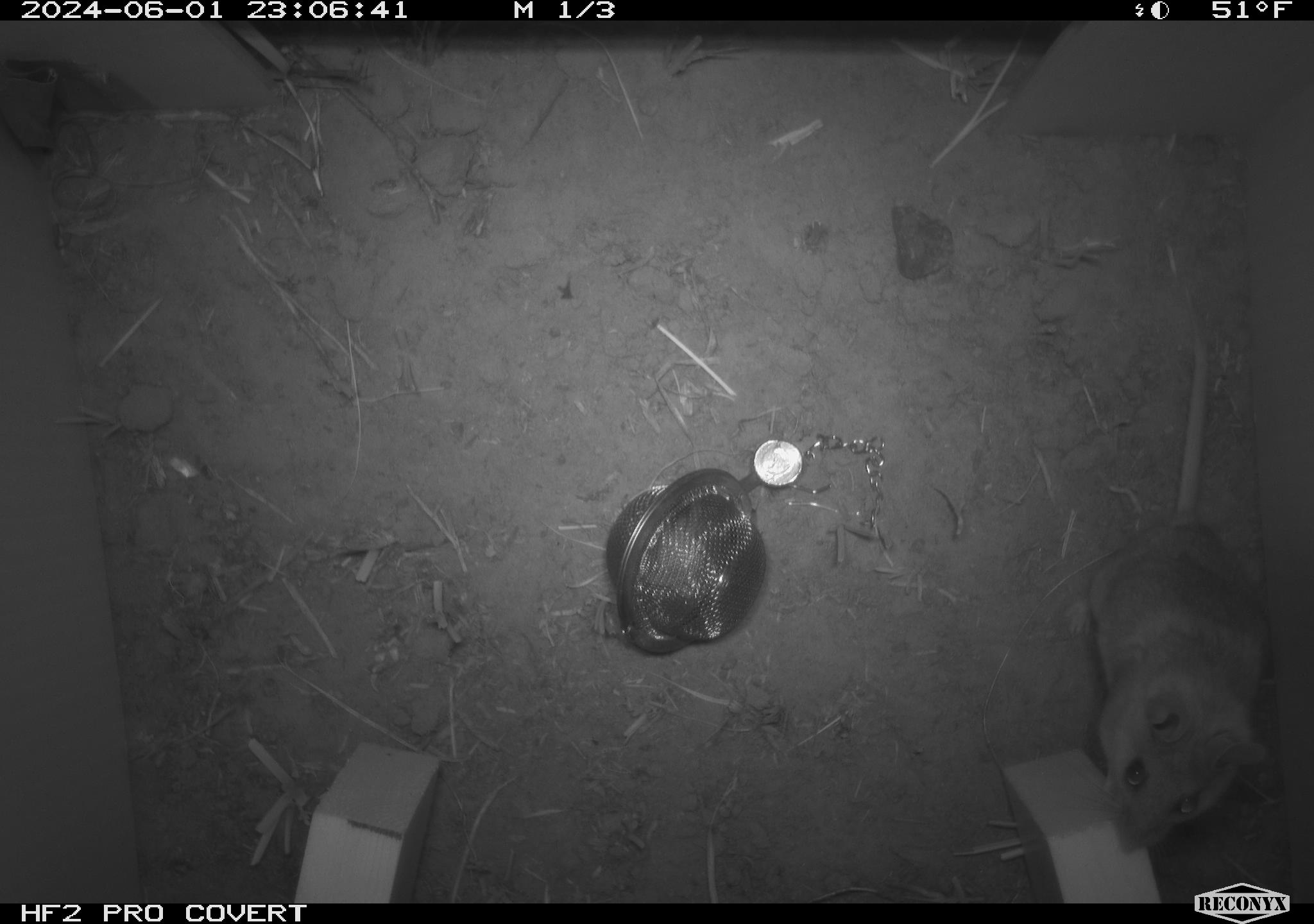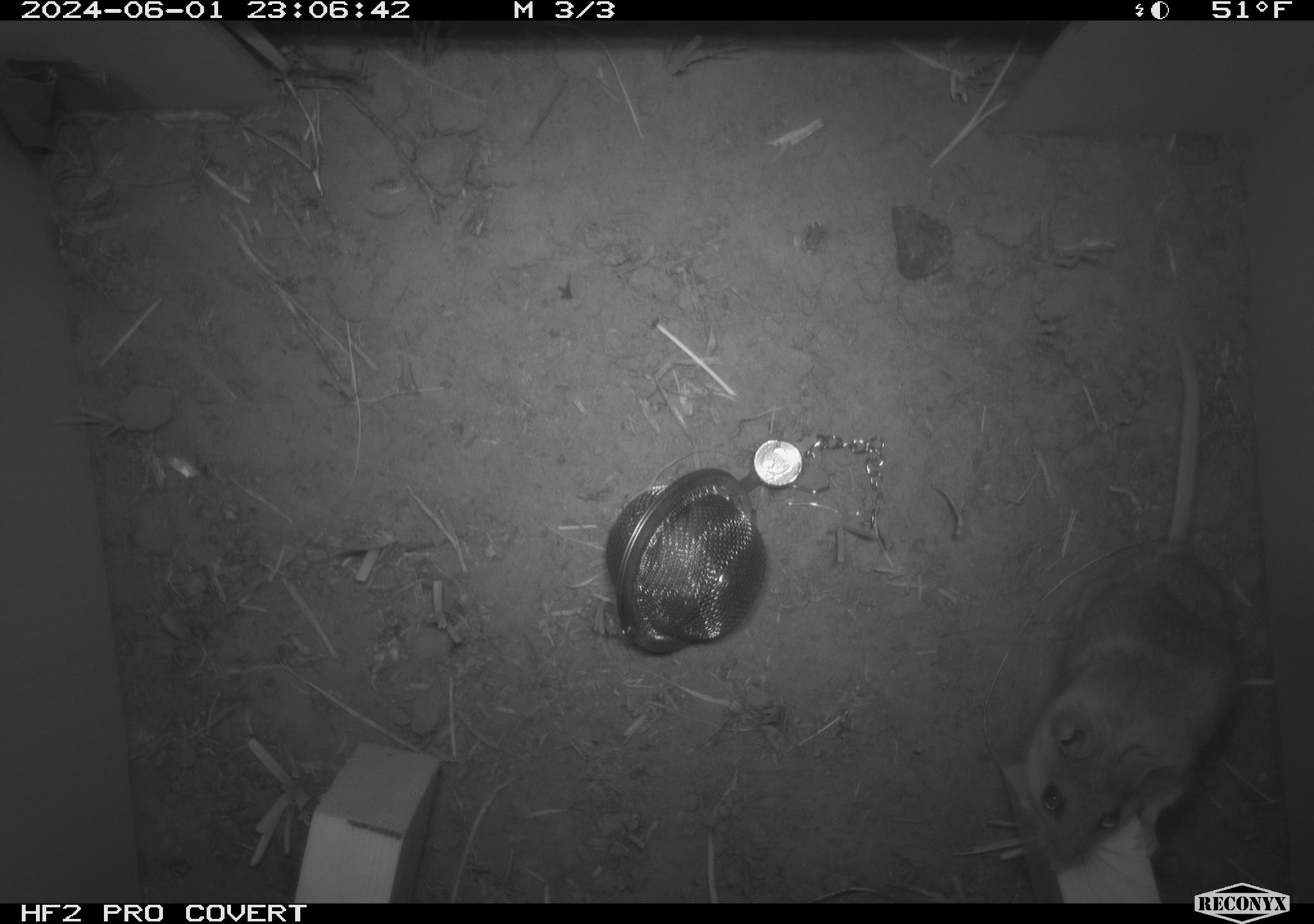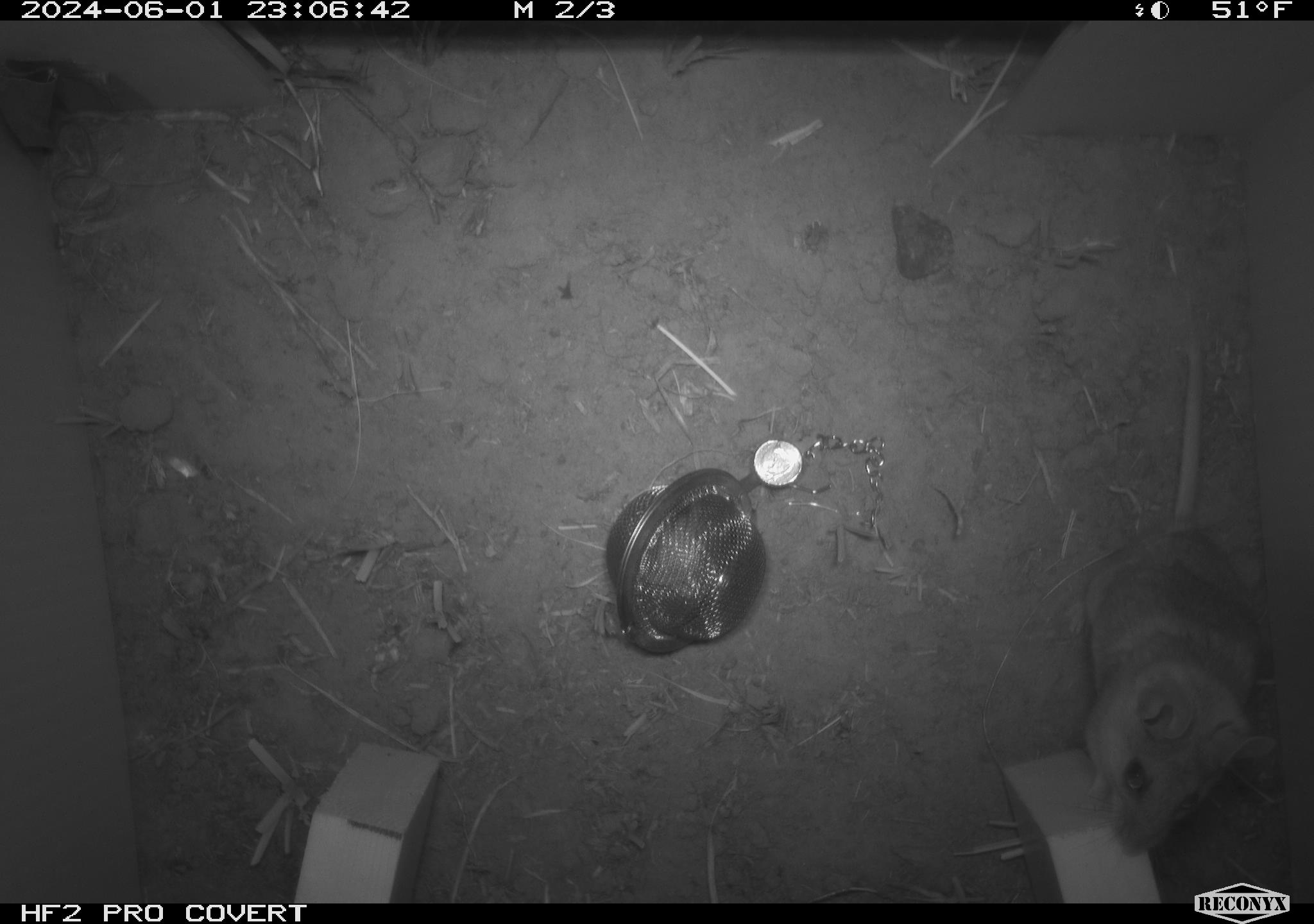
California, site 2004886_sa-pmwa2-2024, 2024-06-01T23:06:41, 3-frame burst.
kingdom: Animalia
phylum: Chordata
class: Mammalia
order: Rodentia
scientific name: Rodentia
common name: mouse species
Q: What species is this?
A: Mouse species (Rodentia).